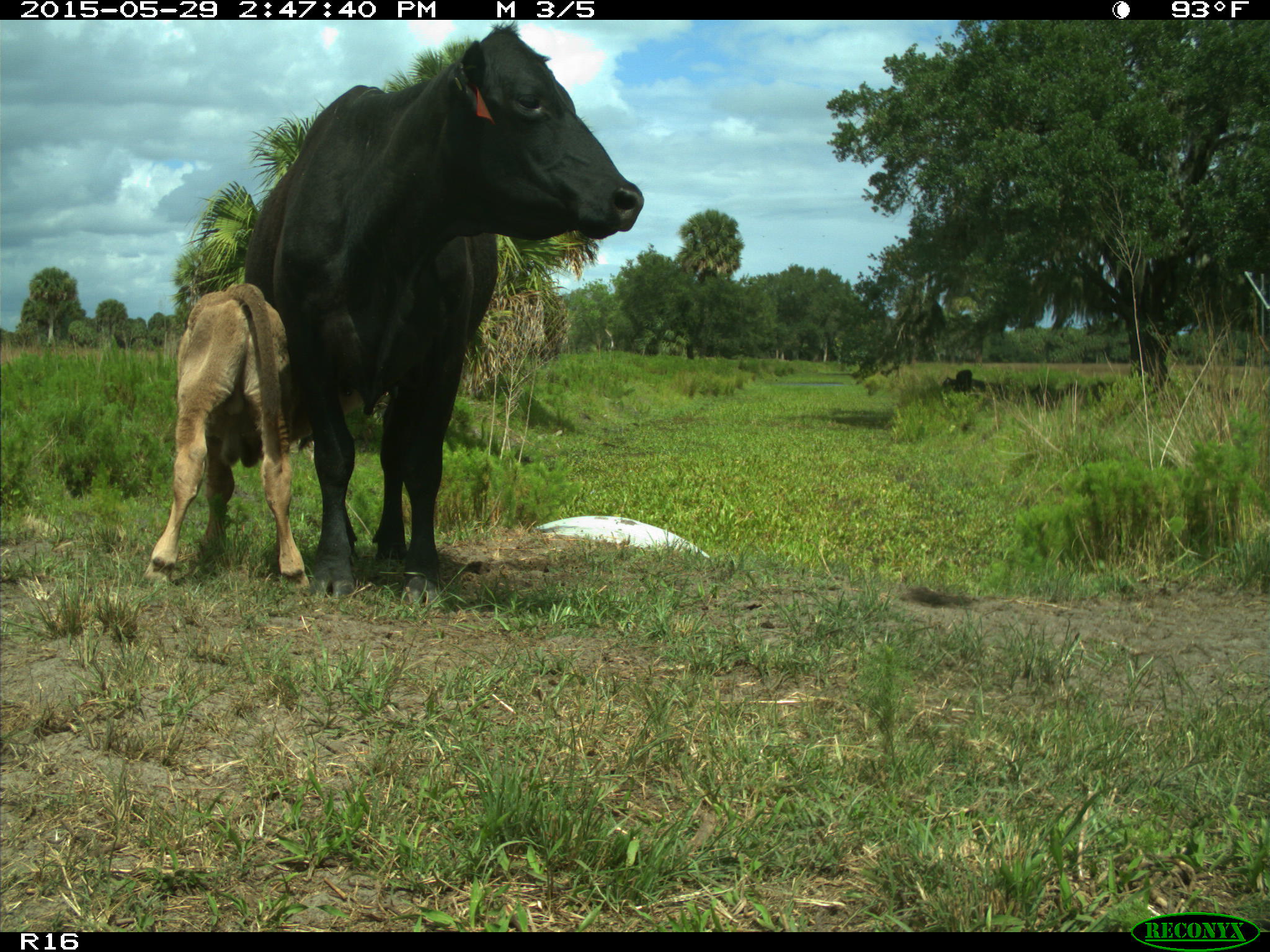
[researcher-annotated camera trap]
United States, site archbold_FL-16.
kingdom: Animalia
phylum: Chordata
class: Mammalia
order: Artiodactyla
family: Bovidae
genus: Bos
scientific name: Bos taurus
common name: domestic cow